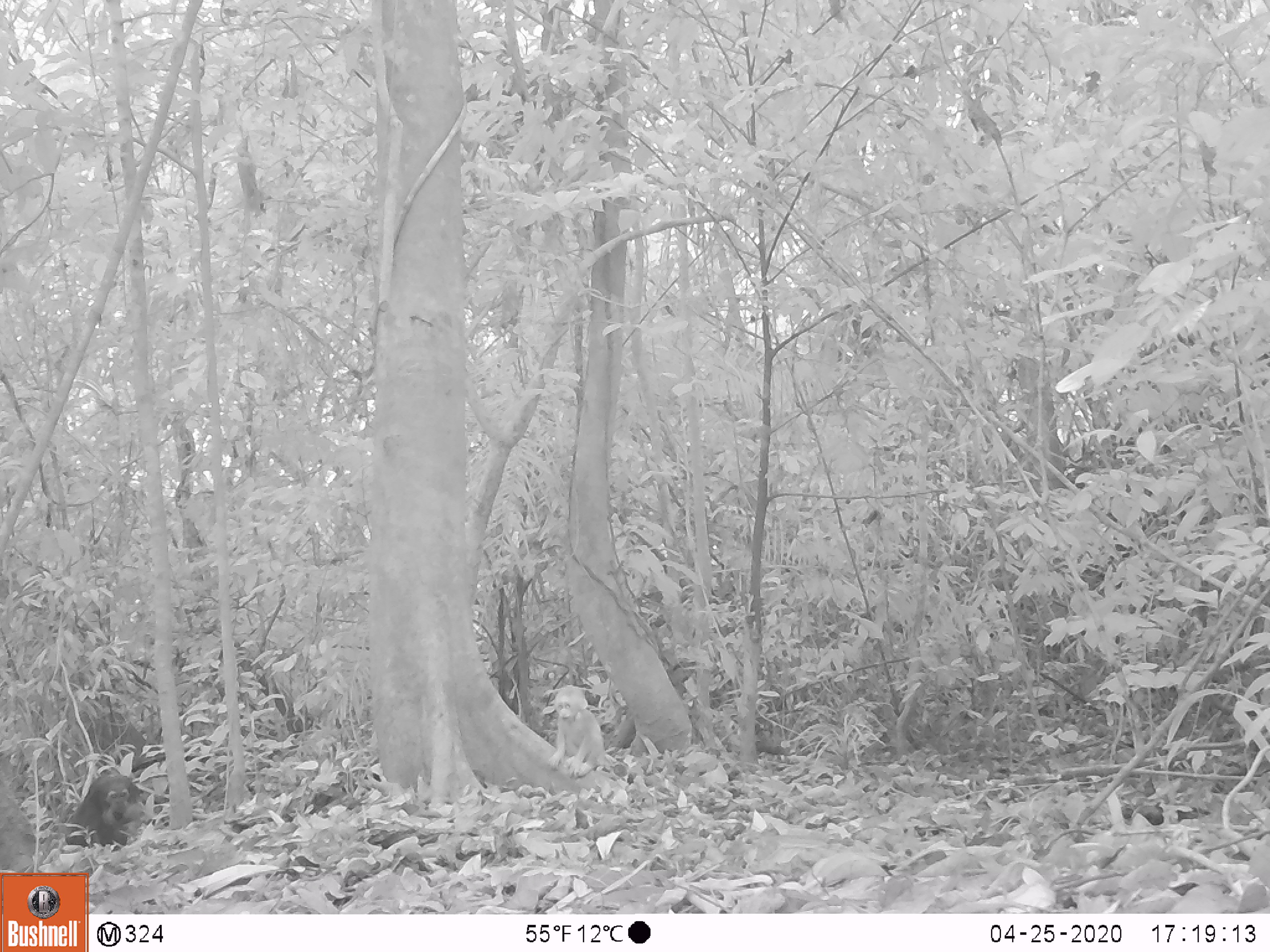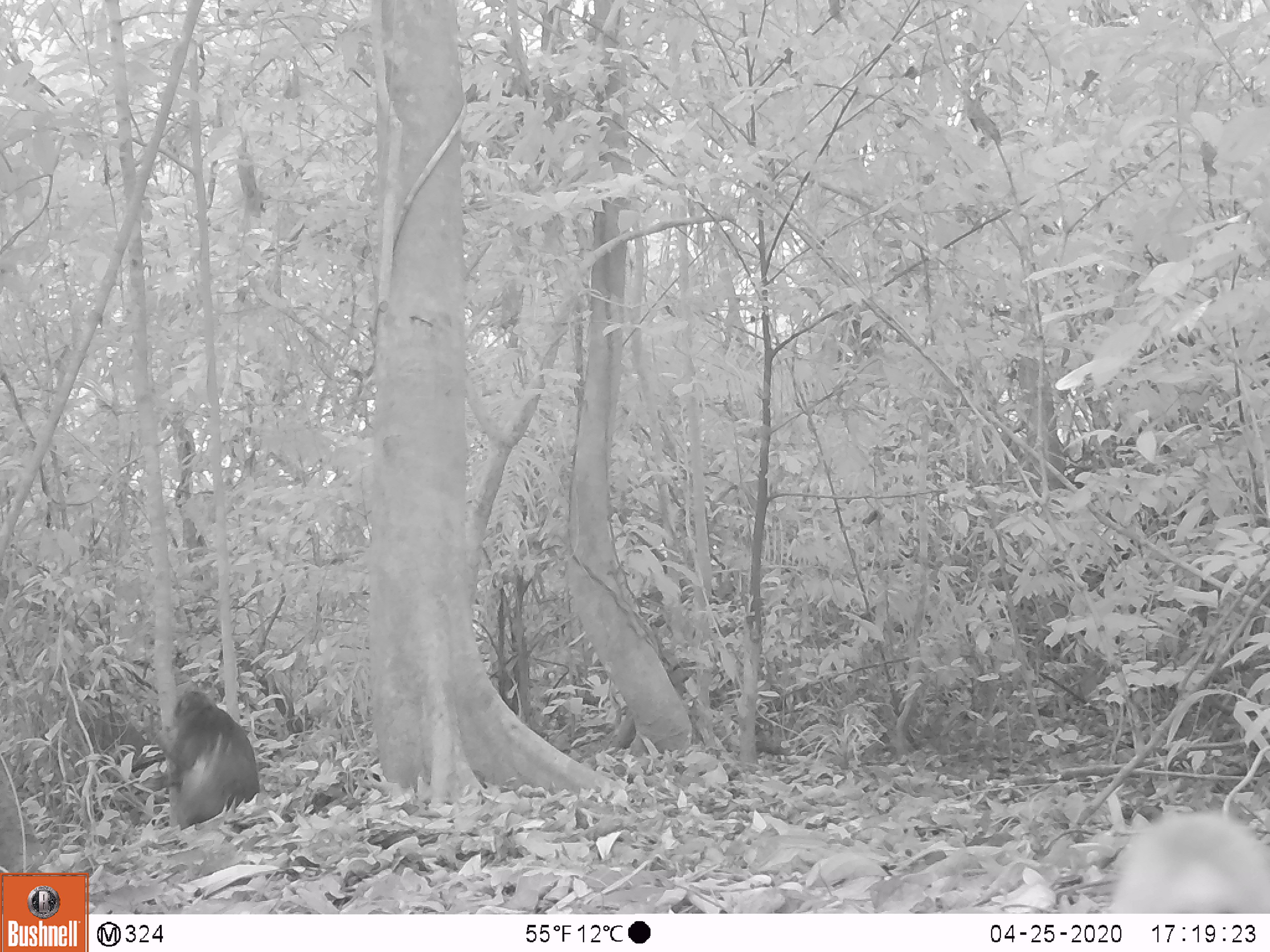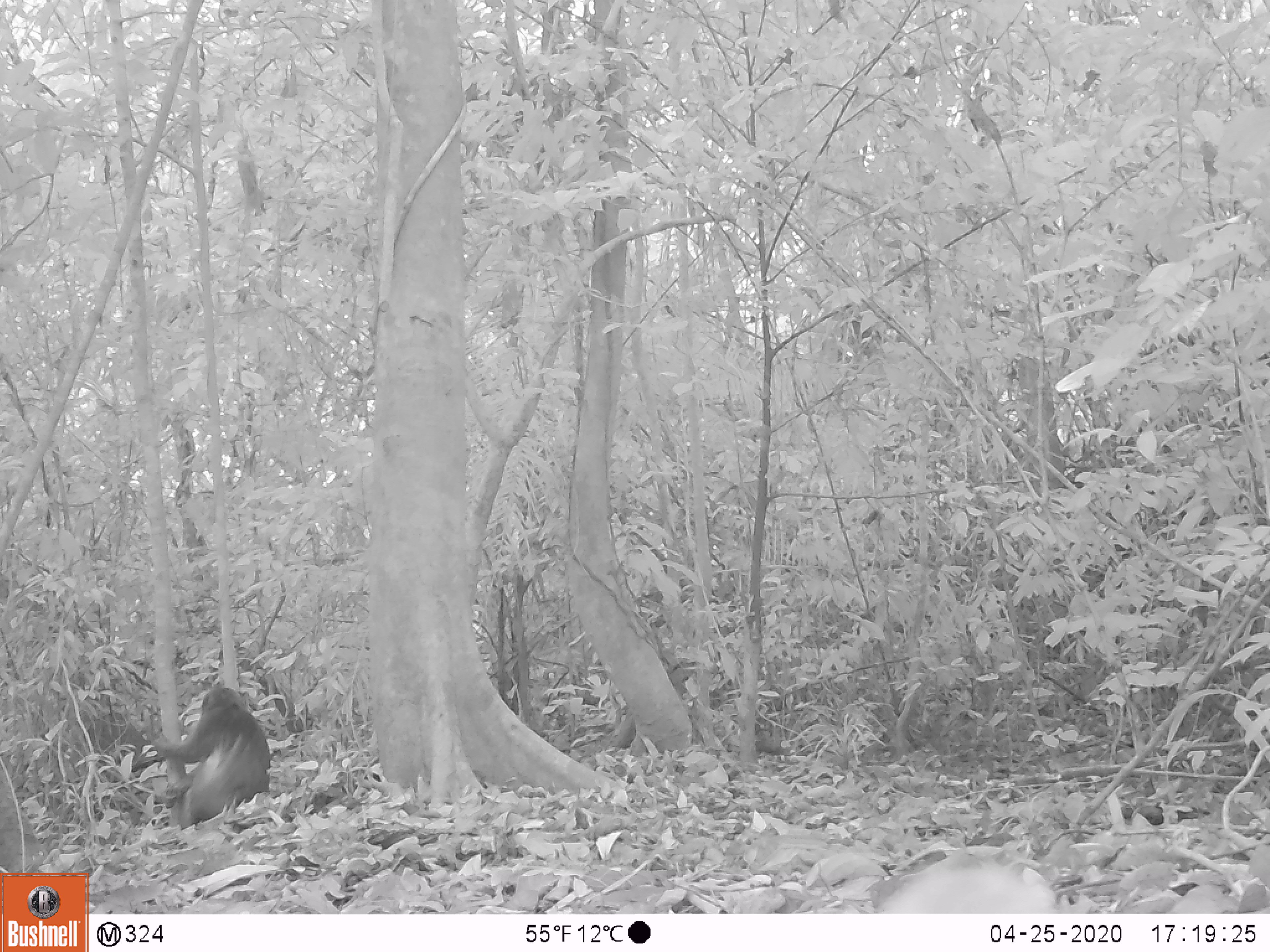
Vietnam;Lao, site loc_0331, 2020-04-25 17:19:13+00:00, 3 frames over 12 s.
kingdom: Animalia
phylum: Chordata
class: Mammalia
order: Primates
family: Cercopithecidae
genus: Macaca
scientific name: Macaca arctoides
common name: stump-tailed macaque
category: stump tailed macaque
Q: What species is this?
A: Stump tailed macaque (stump-tailed macaque) (Macaca arctoides).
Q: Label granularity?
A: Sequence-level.